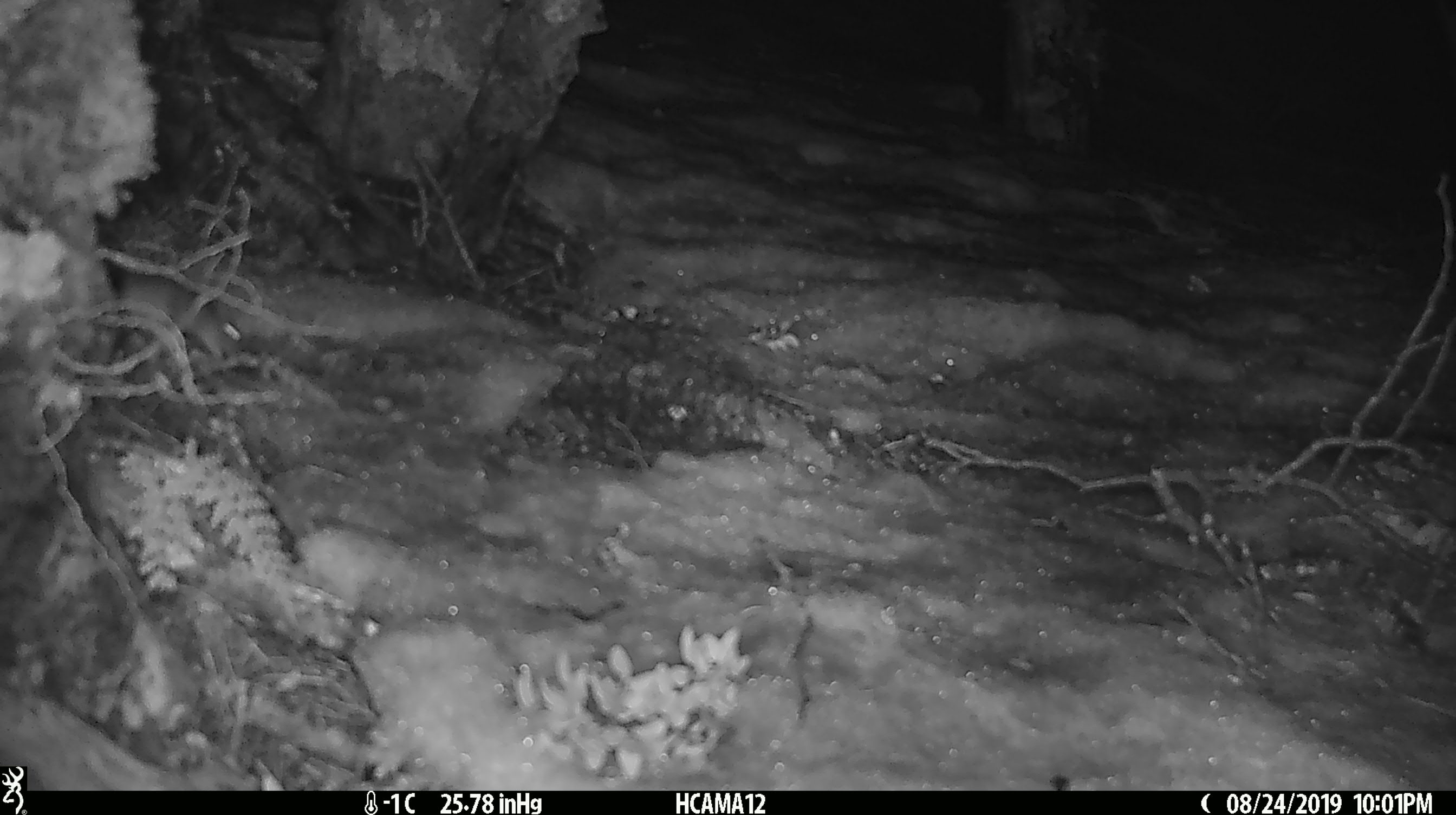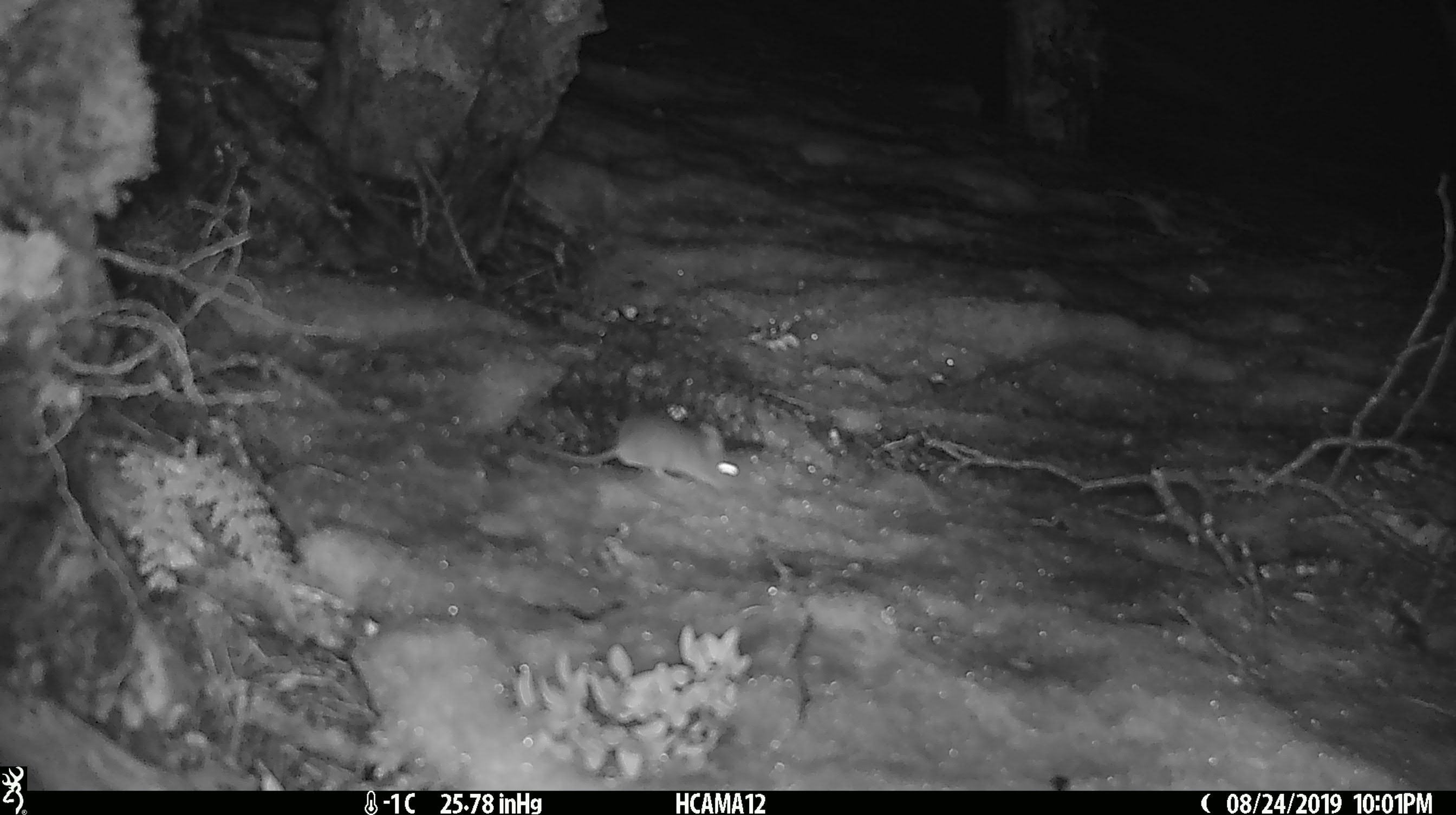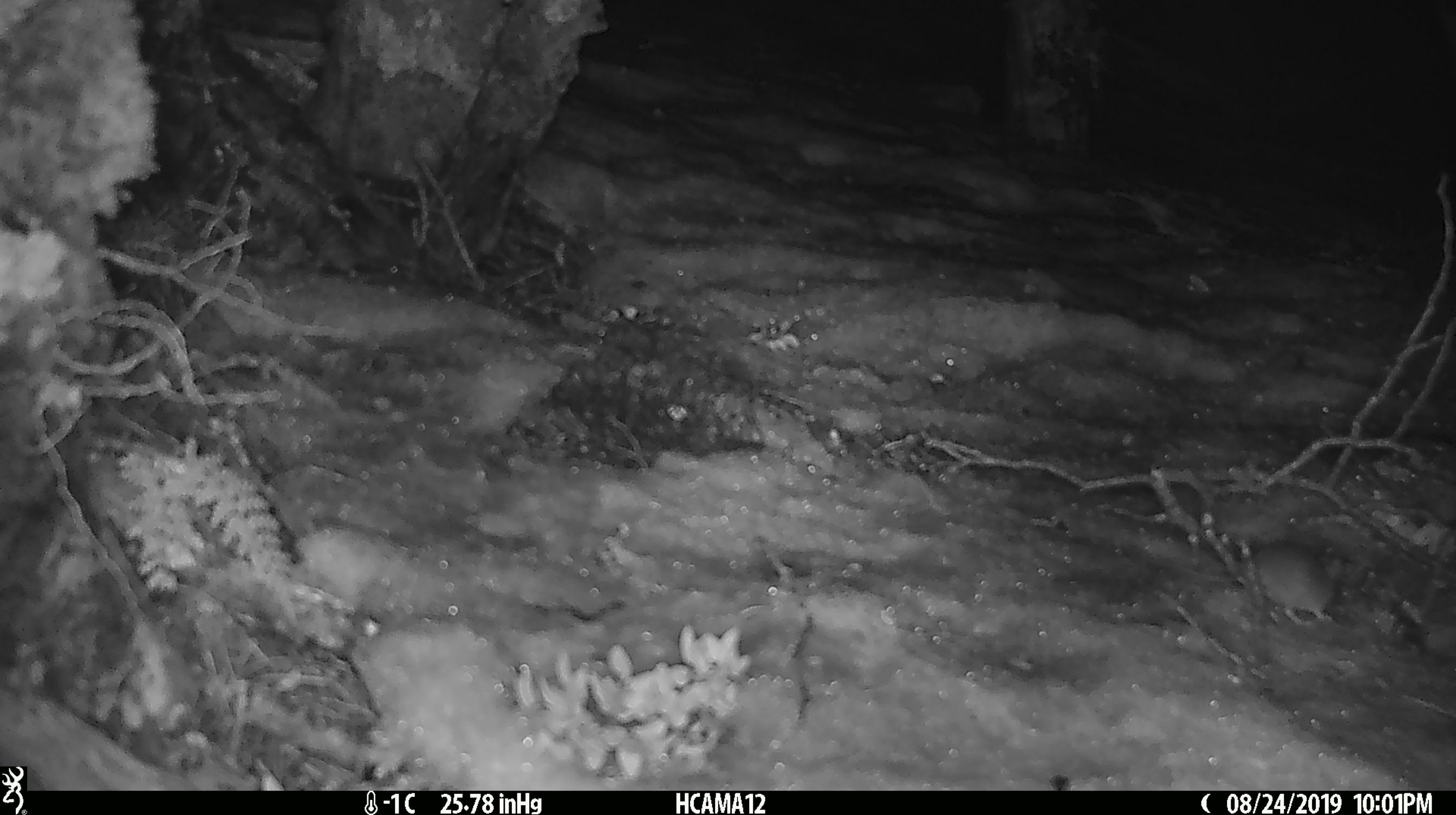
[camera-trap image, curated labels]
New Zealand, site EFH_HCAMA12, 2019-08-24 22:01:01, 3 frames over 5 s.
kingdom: Animalia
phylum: Chordata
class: Mammalia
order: Rodentia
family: Muridae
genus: Mus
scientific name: Mus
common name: mouse